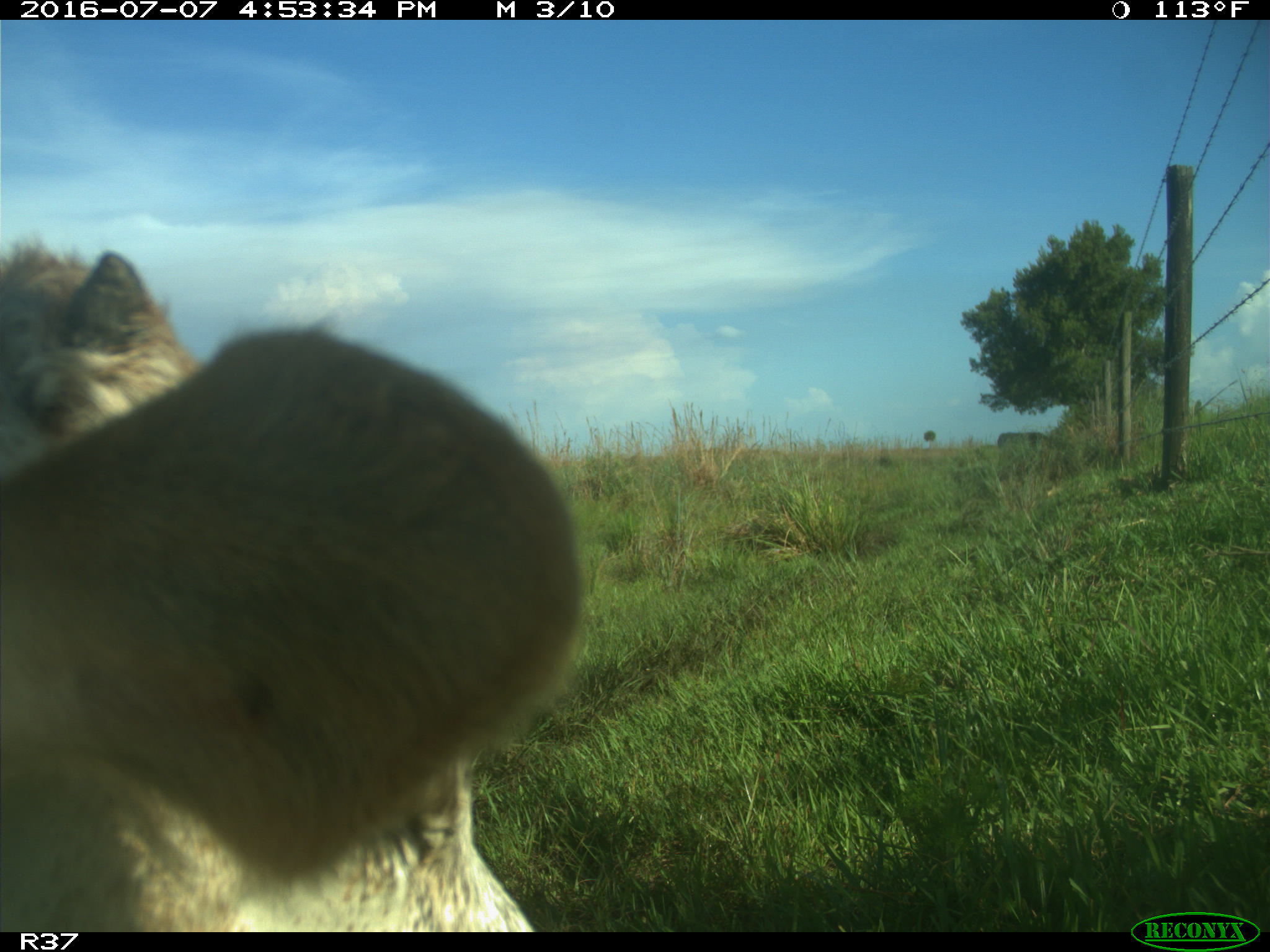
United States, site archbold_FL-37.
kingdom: Animalia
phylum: Chordata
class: Mammalia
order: Artiodactyla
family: Bovidae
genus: Bos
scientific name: Bos taurus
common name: domestic cow